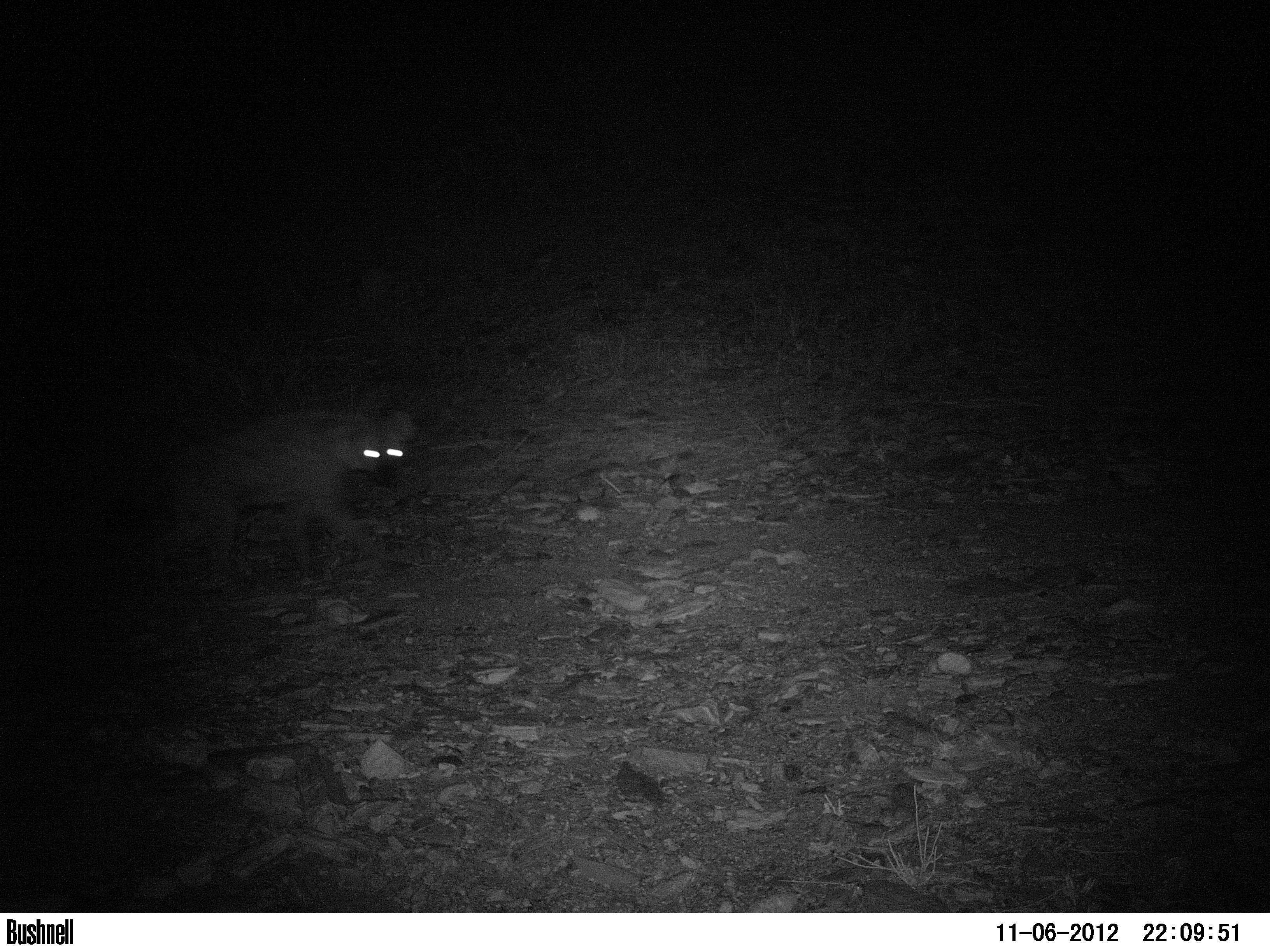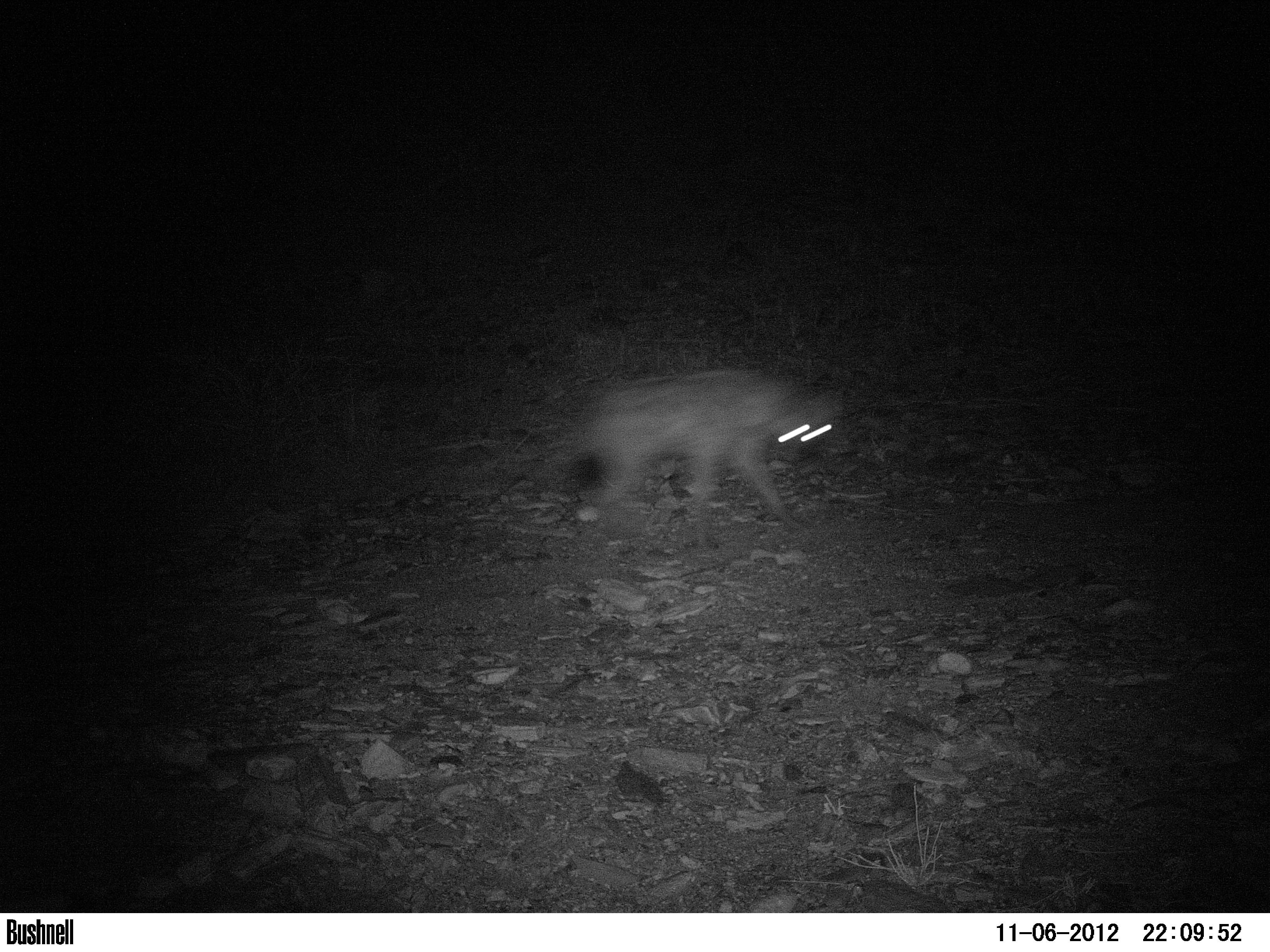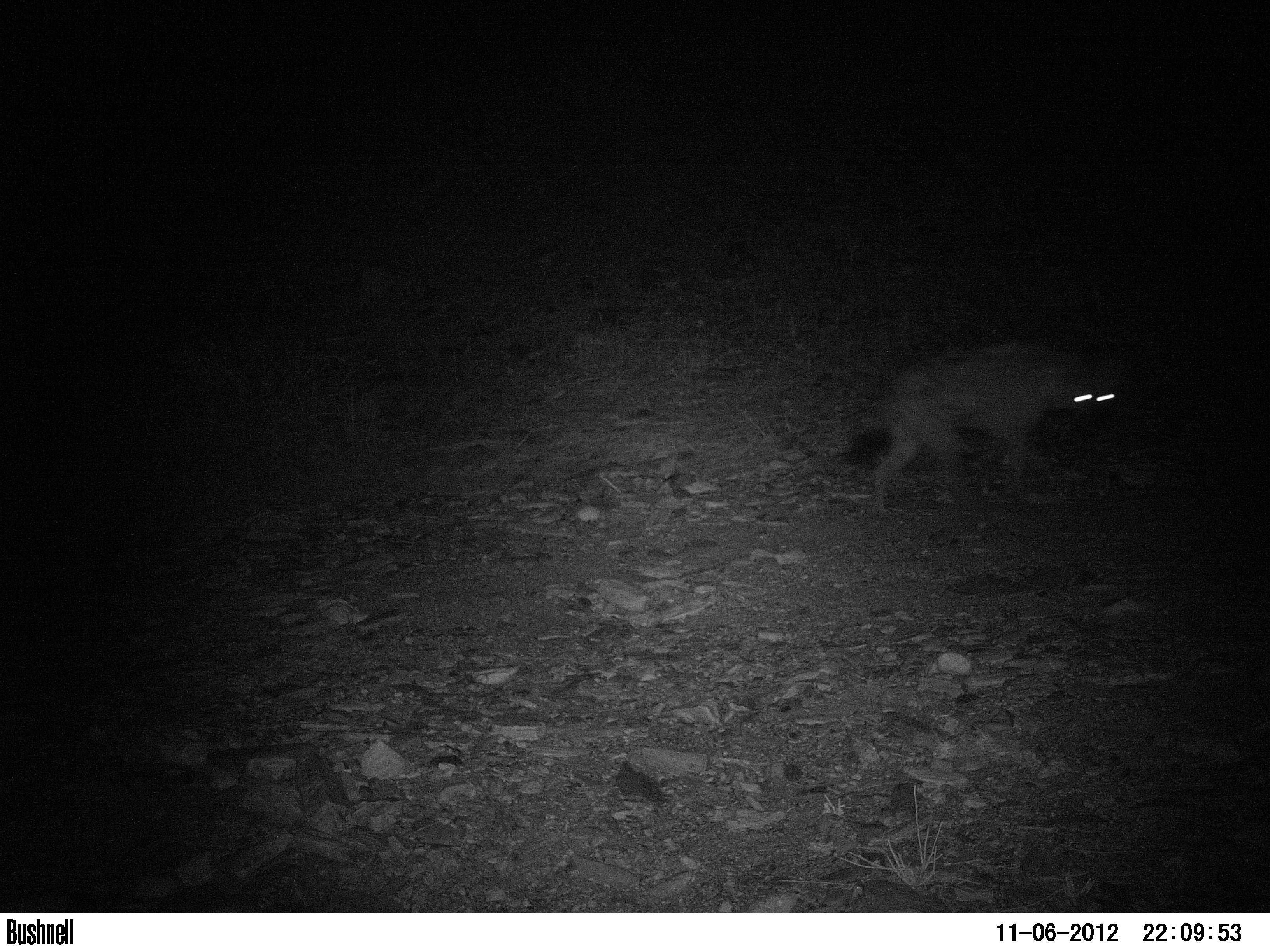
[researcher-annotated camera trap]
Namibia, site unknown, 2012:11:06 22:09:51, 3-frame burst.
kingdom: Animalia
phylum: Chordata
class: Mammalia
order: Carnivora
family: Hyaenidae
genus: Crocuta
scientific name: Crocuta crocuta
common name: spotted hyena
Crocuta crocuta (spotted hyena).